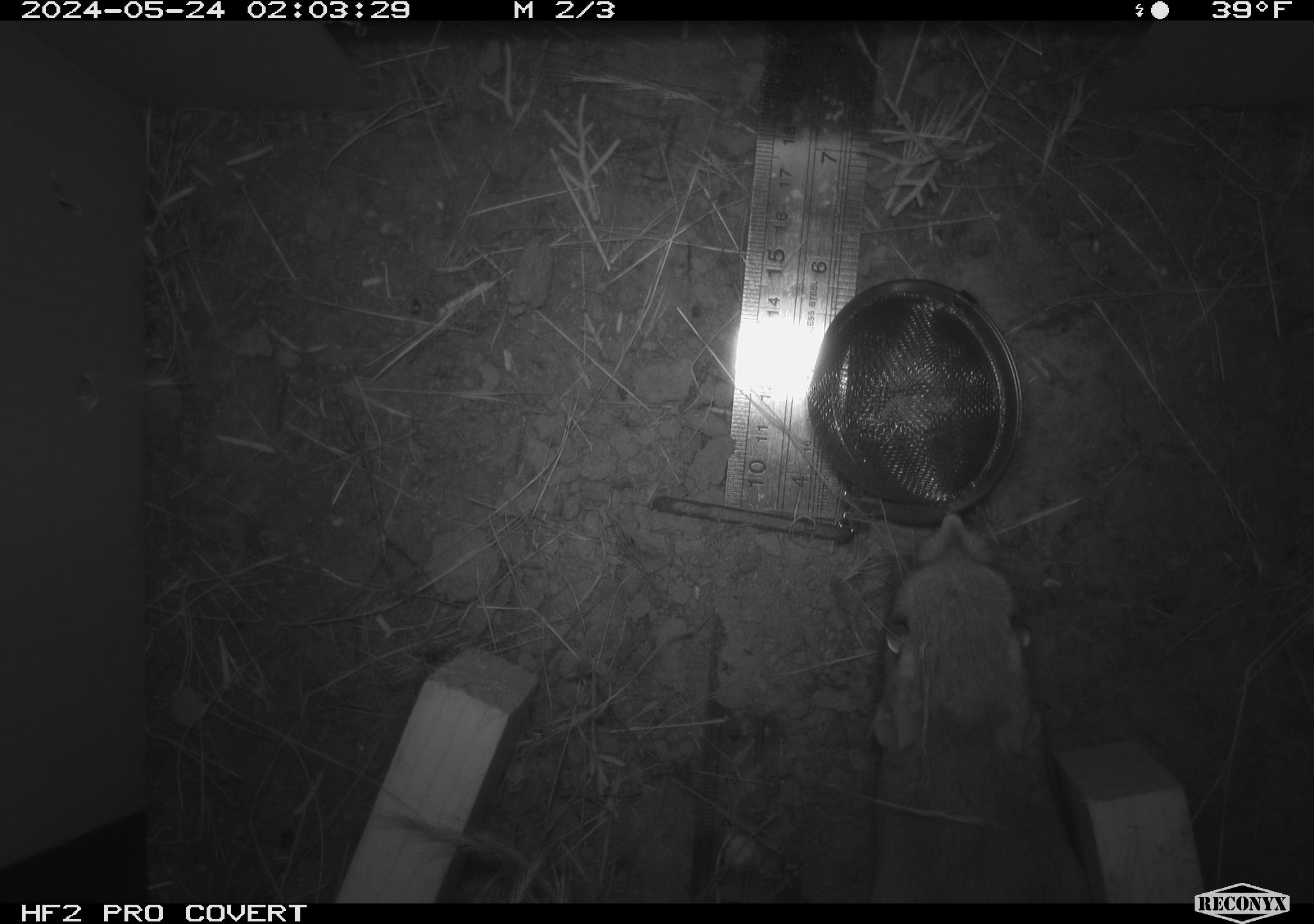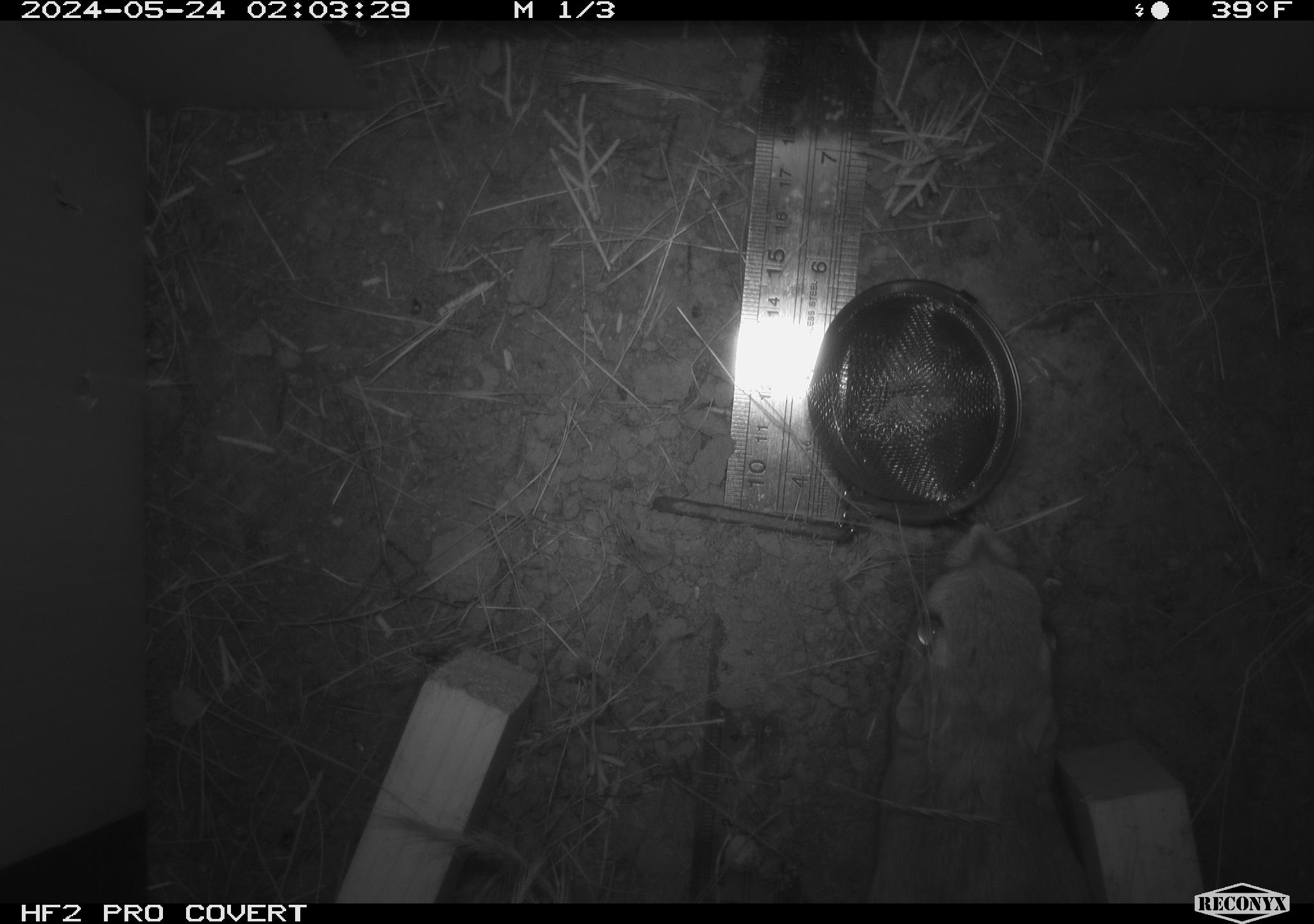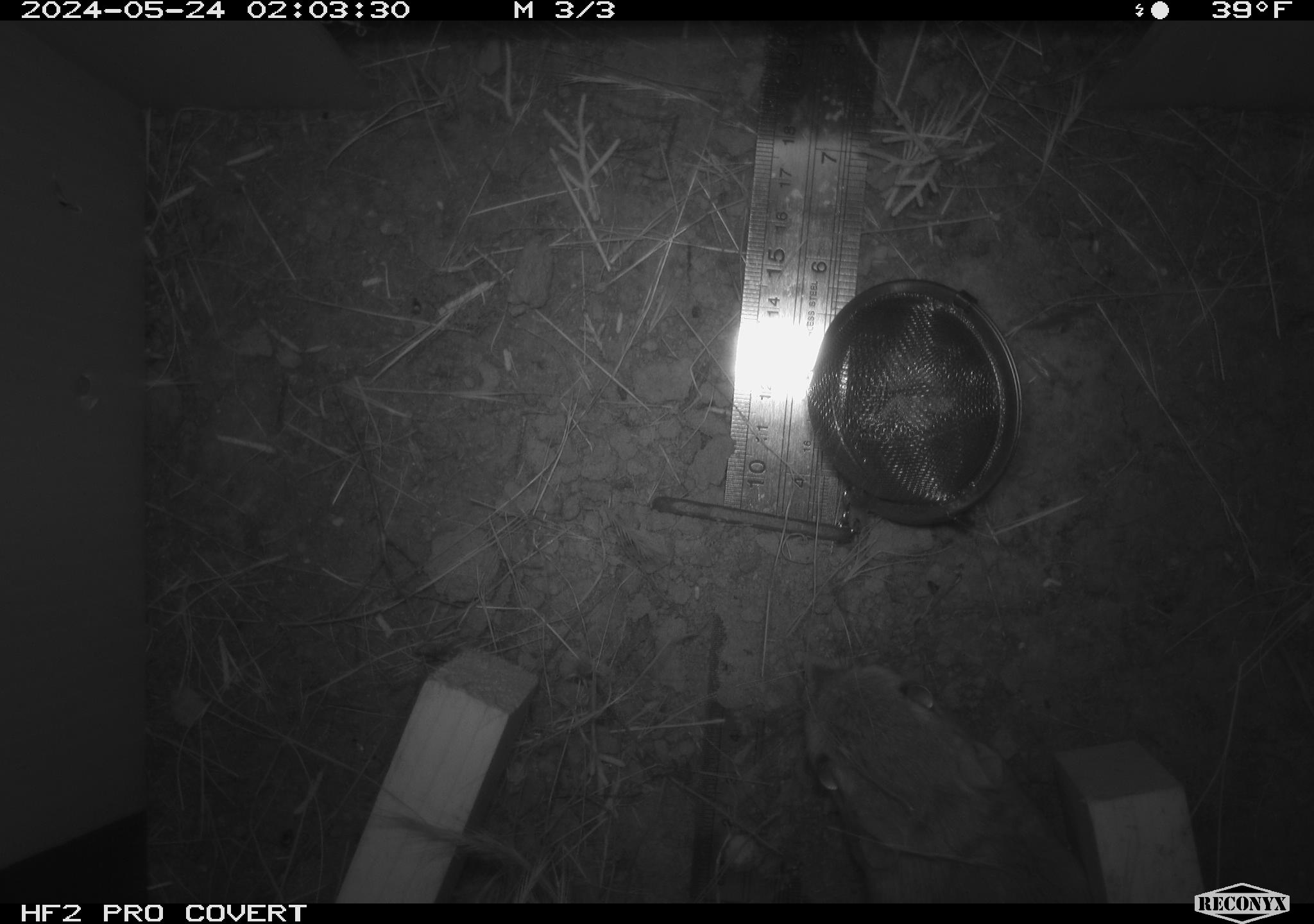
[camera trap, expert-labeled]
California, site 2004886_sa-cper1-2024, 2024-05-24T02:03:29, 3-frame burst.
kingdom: Animalia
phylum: Chordata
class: Mammalia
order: Rodentia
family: Heteromyidae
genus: Dipodomys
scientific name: Dipodomys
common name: kangaroo rats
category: dipodomys species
Dipodomys species (kangaroo rats) (Dipodomys).